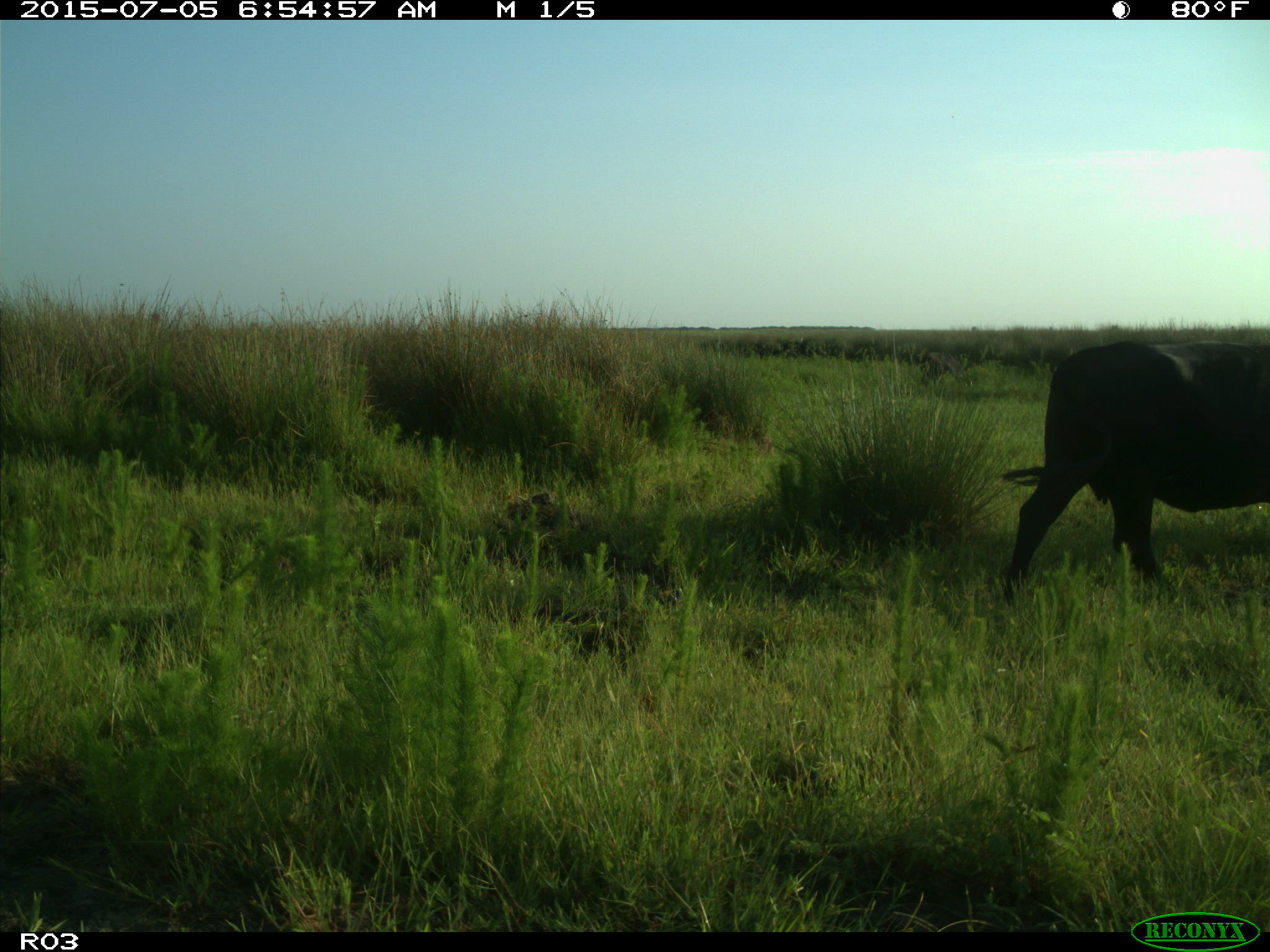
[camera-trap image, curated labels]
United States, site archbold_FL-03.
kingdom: Animalia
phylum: Chordata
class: Mammalia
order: Artiodactyla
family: Bovidae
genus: Bos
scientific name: Bos taurus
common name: domestic cow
Bos taurus (domestic cow).